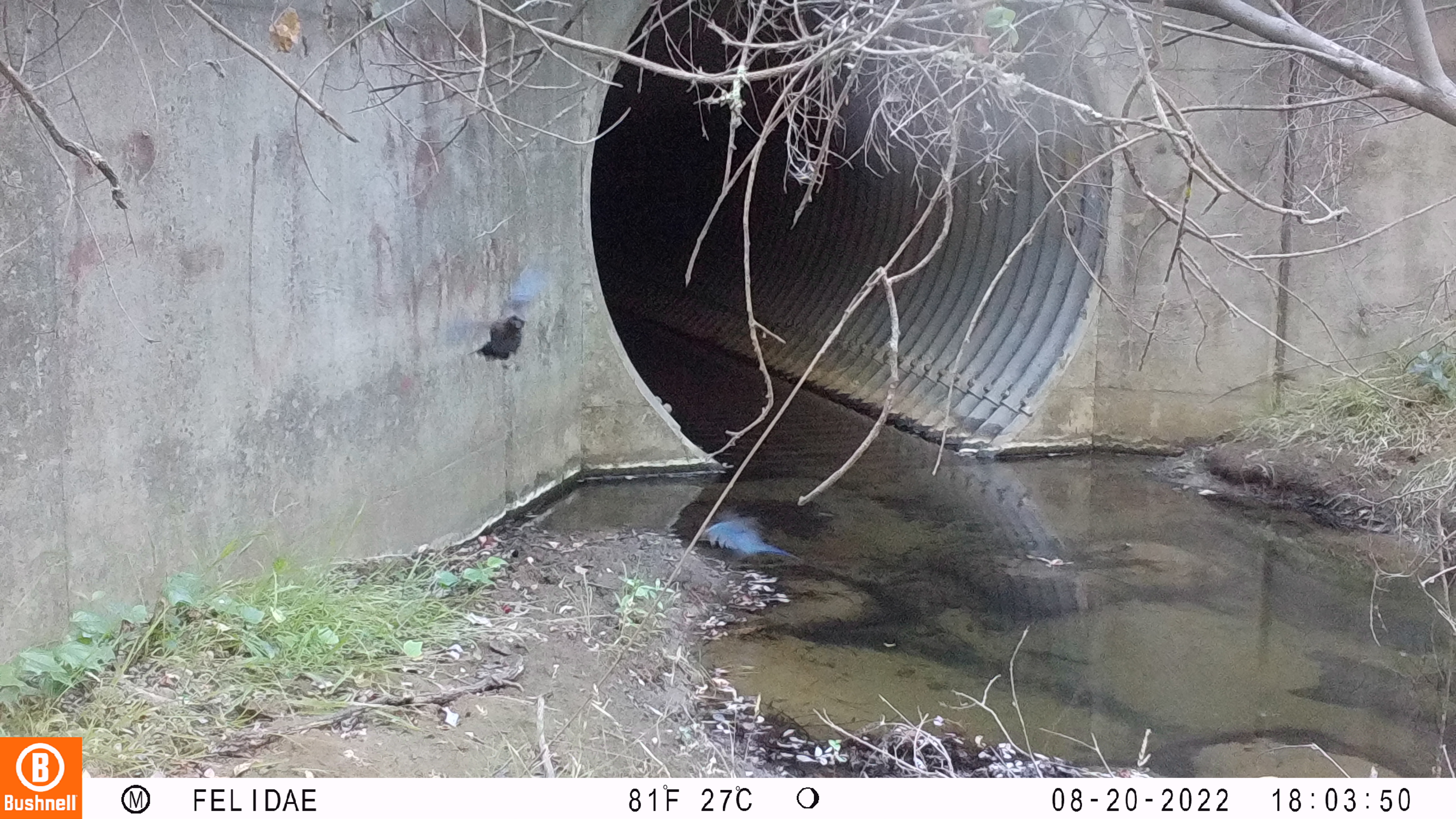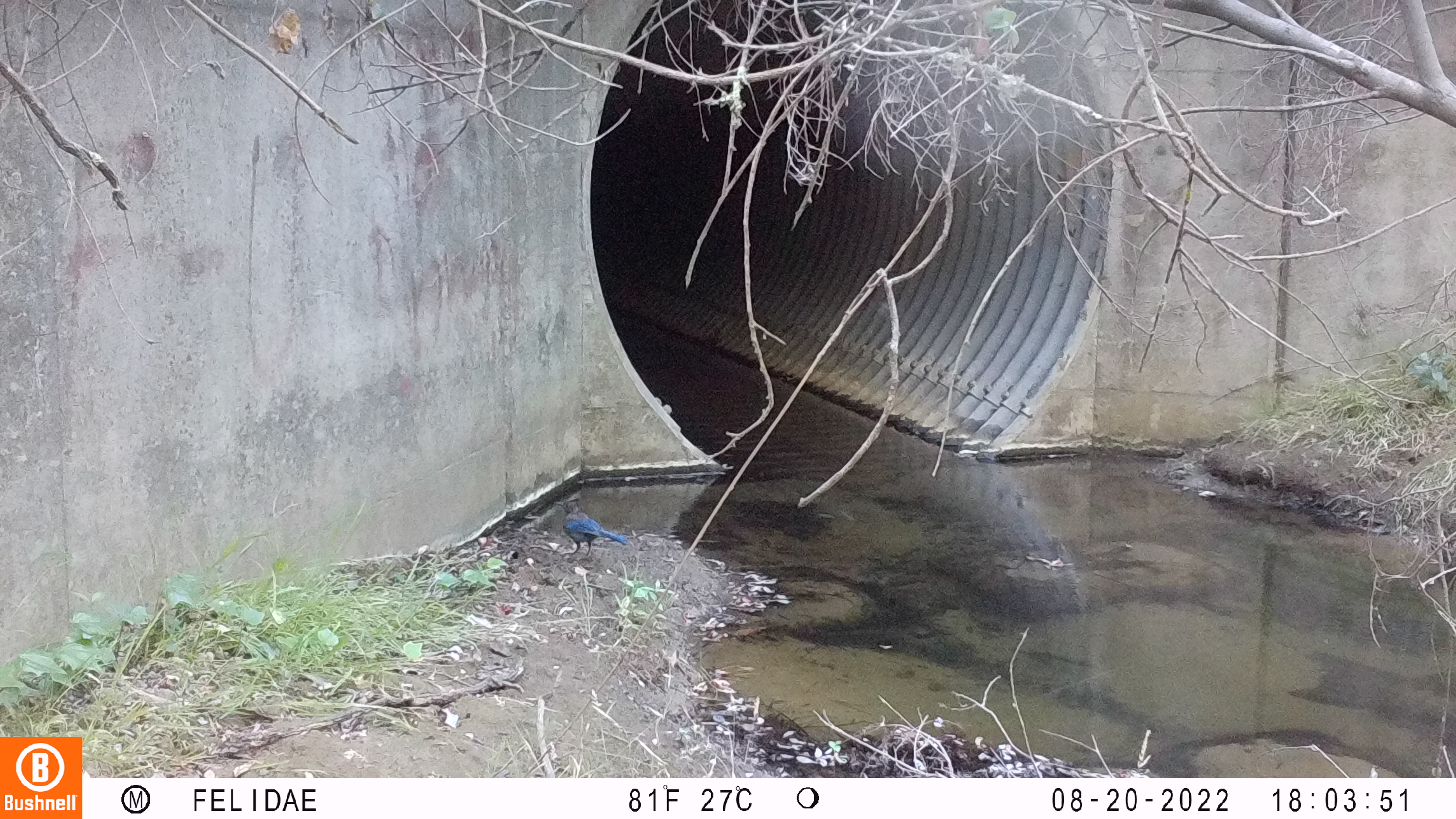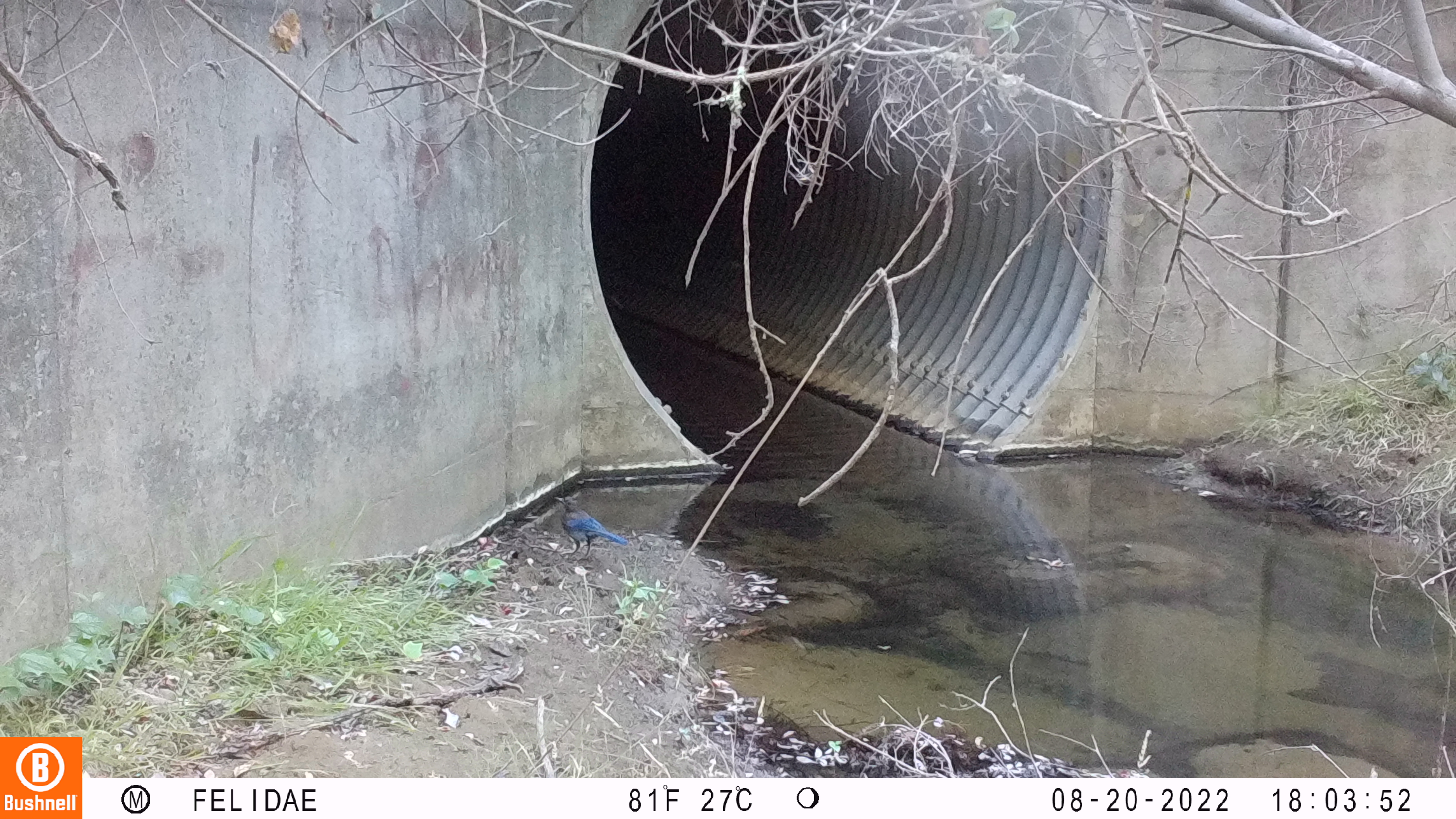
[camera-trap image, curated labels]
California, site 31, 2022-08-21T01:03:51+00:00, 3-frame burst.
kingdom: Animalia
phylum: Chordata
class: Aves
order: Passeriformes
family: Corvidae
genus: Cyanocitta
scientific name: Cyanocitta stelleri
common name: steller's jay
Steller's jay (Cyanocitta stelleri).